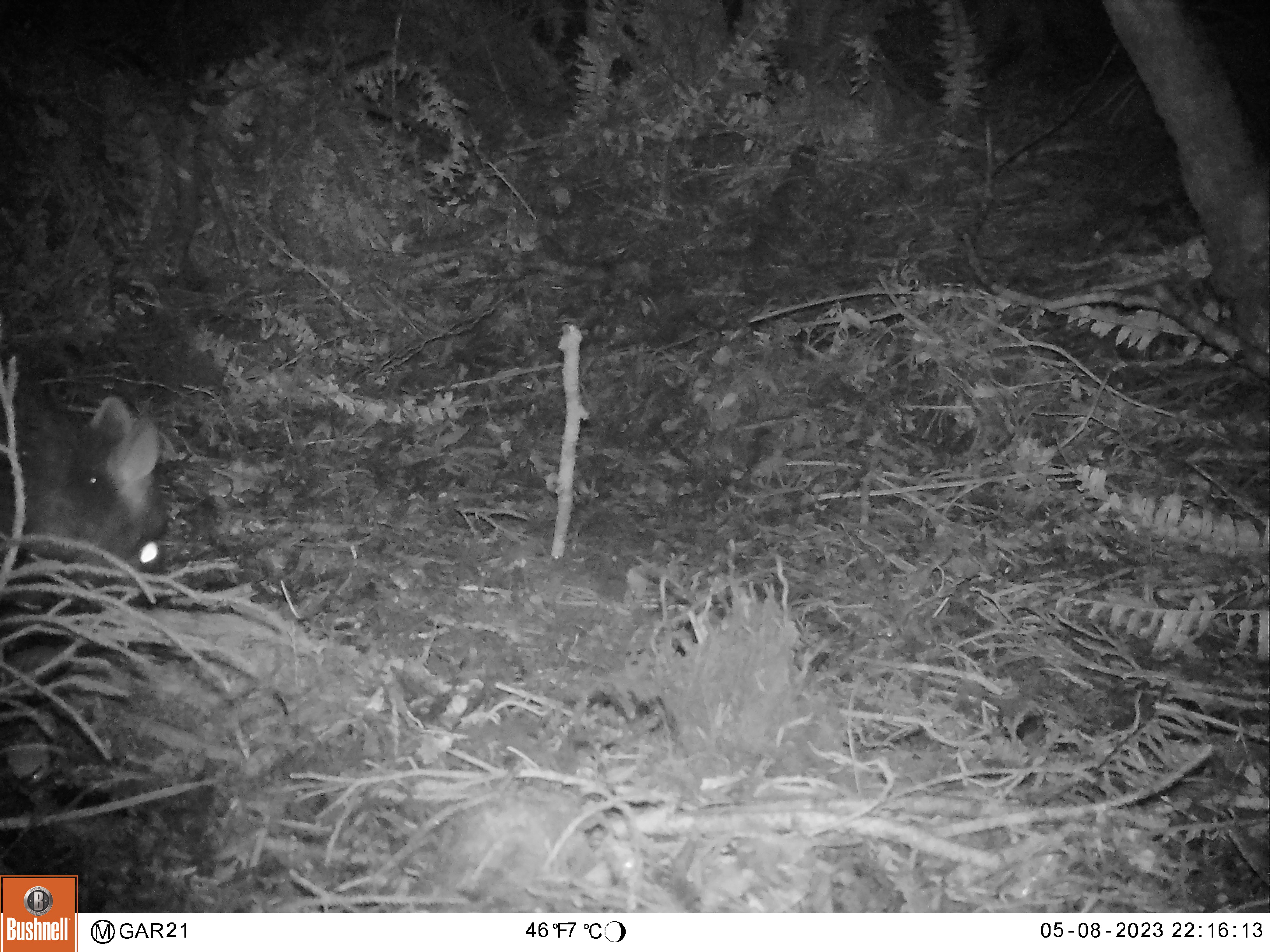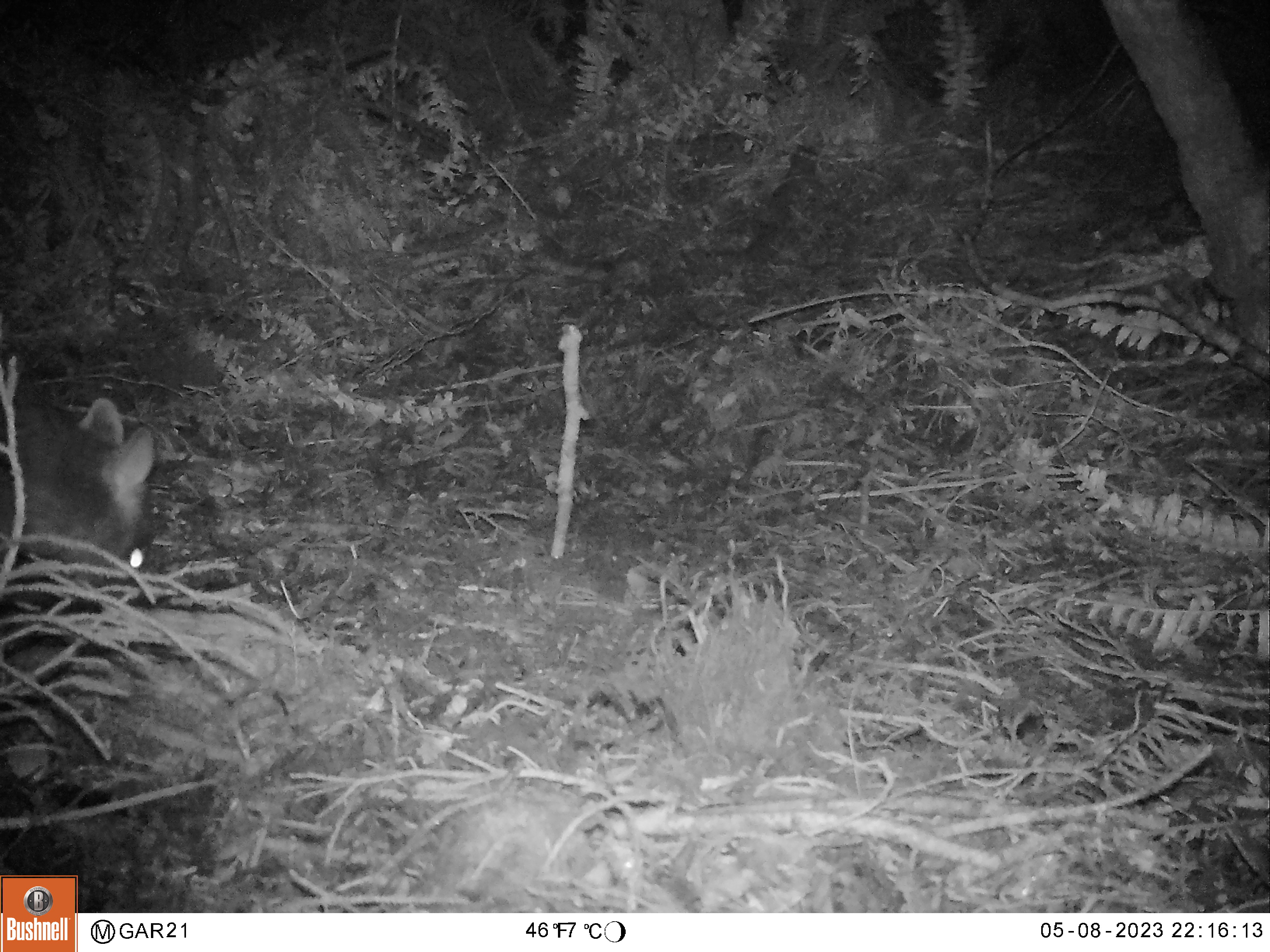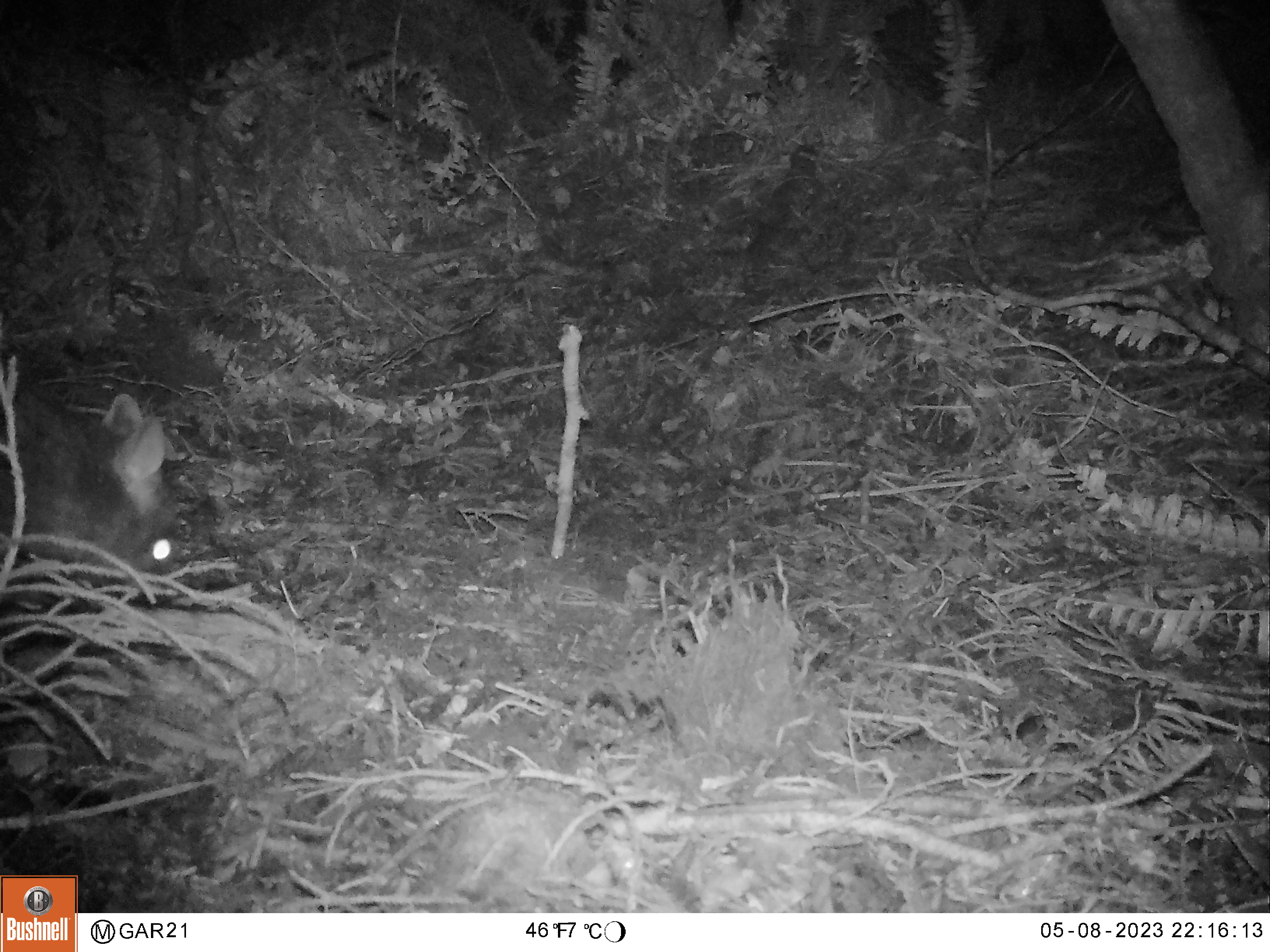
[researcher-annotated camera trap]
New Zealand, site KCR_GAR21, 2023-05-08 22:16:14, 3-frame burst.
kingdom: Animalia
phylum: Chordata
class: Mammalia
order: Diprotodontia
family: Phalangeridae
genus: Trichosurus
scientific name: Trichosurus vulpecula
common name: common brushtail possum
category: possum